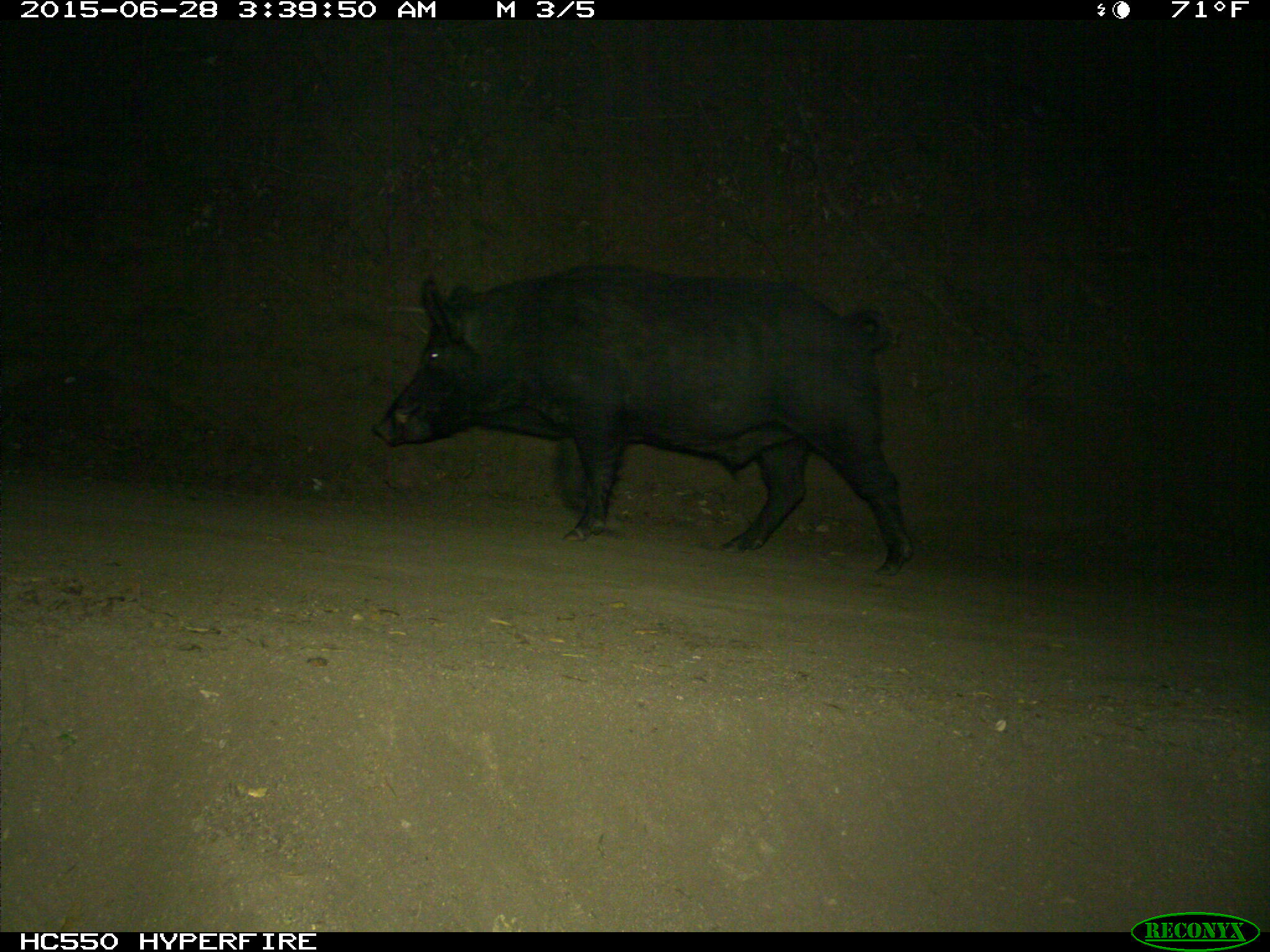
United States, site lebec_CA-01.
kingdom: Animalia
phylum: Chordata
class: Mammalia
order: Artiodactyla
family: Suidae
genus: Sus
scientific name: Sus scrofa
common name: wild boar